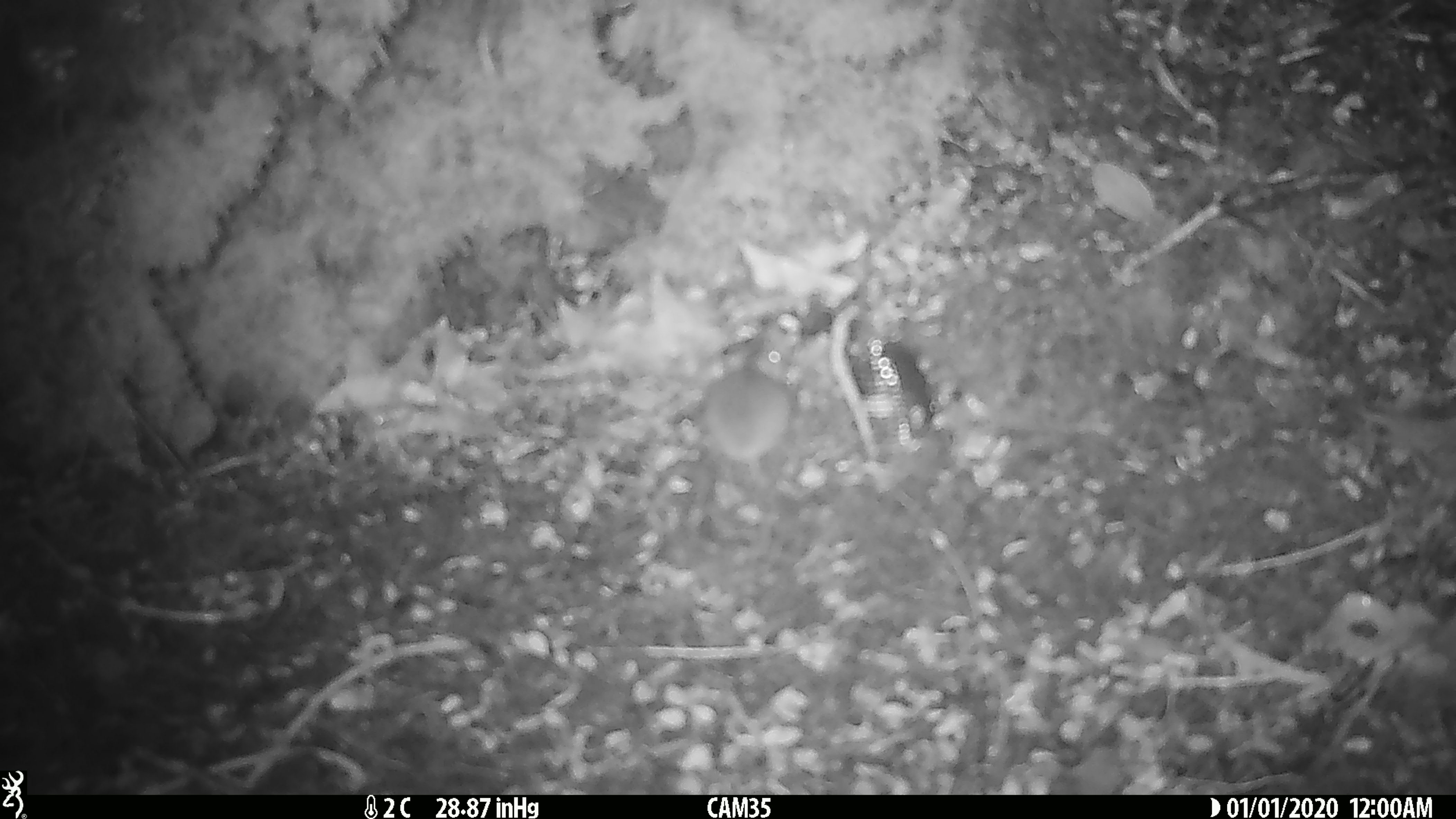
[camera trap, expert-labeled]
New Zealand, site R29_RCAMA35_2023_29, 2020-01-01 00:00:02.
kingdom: Animalia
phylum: Chordata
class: Mammalia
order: Rodentia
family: Muridae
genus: Mus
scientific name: Mus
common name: mouse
Mouse (Mus).